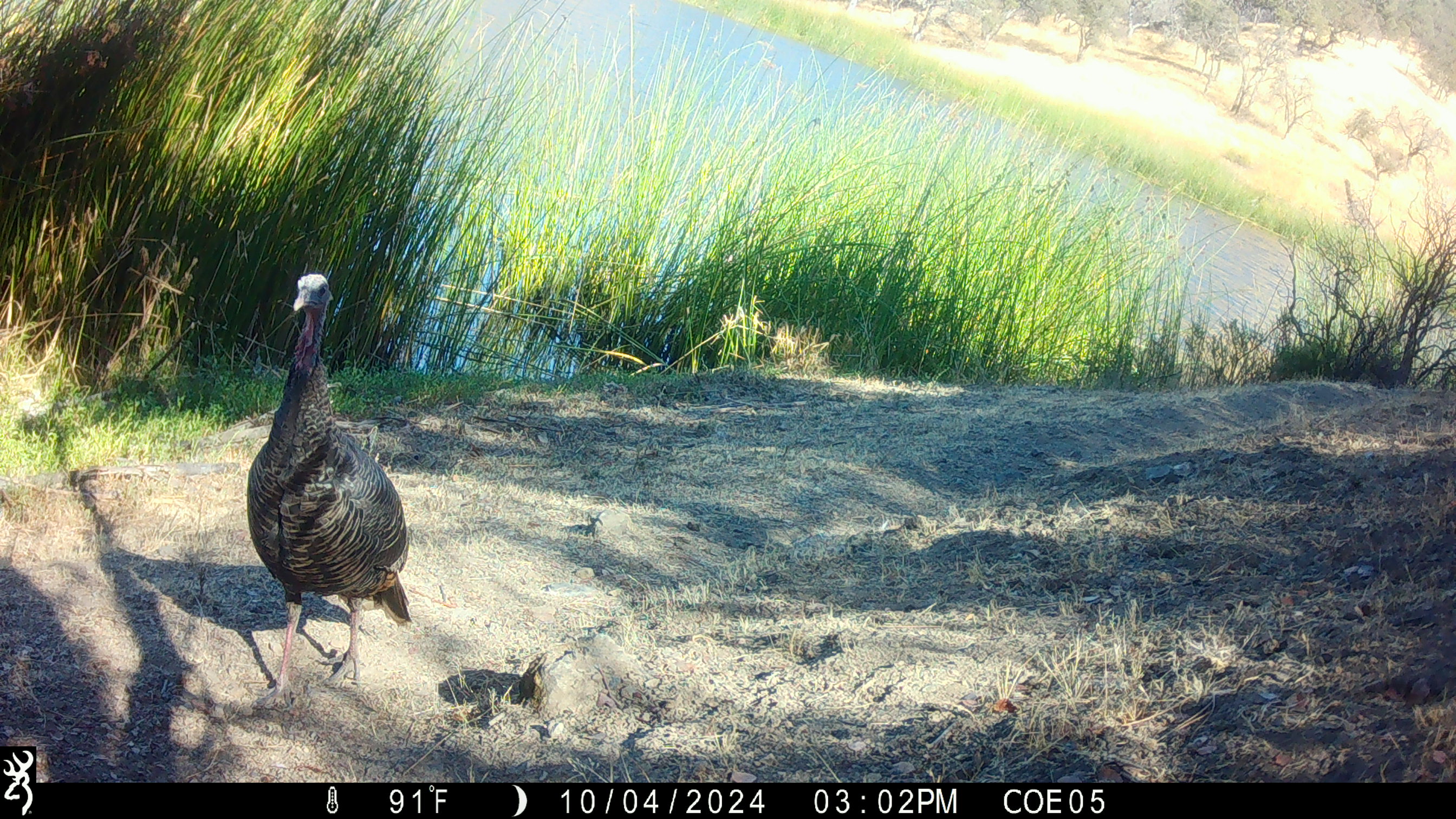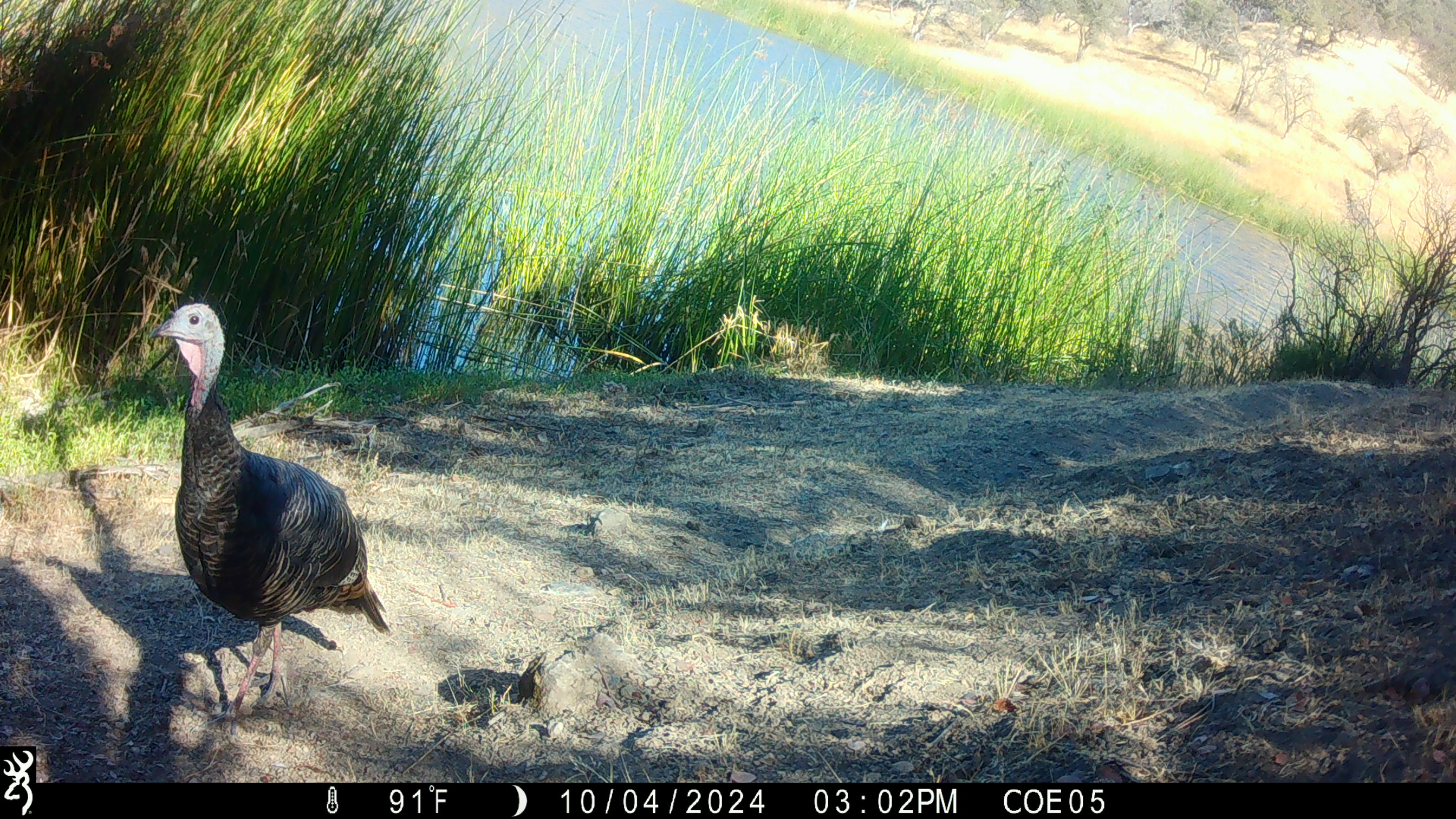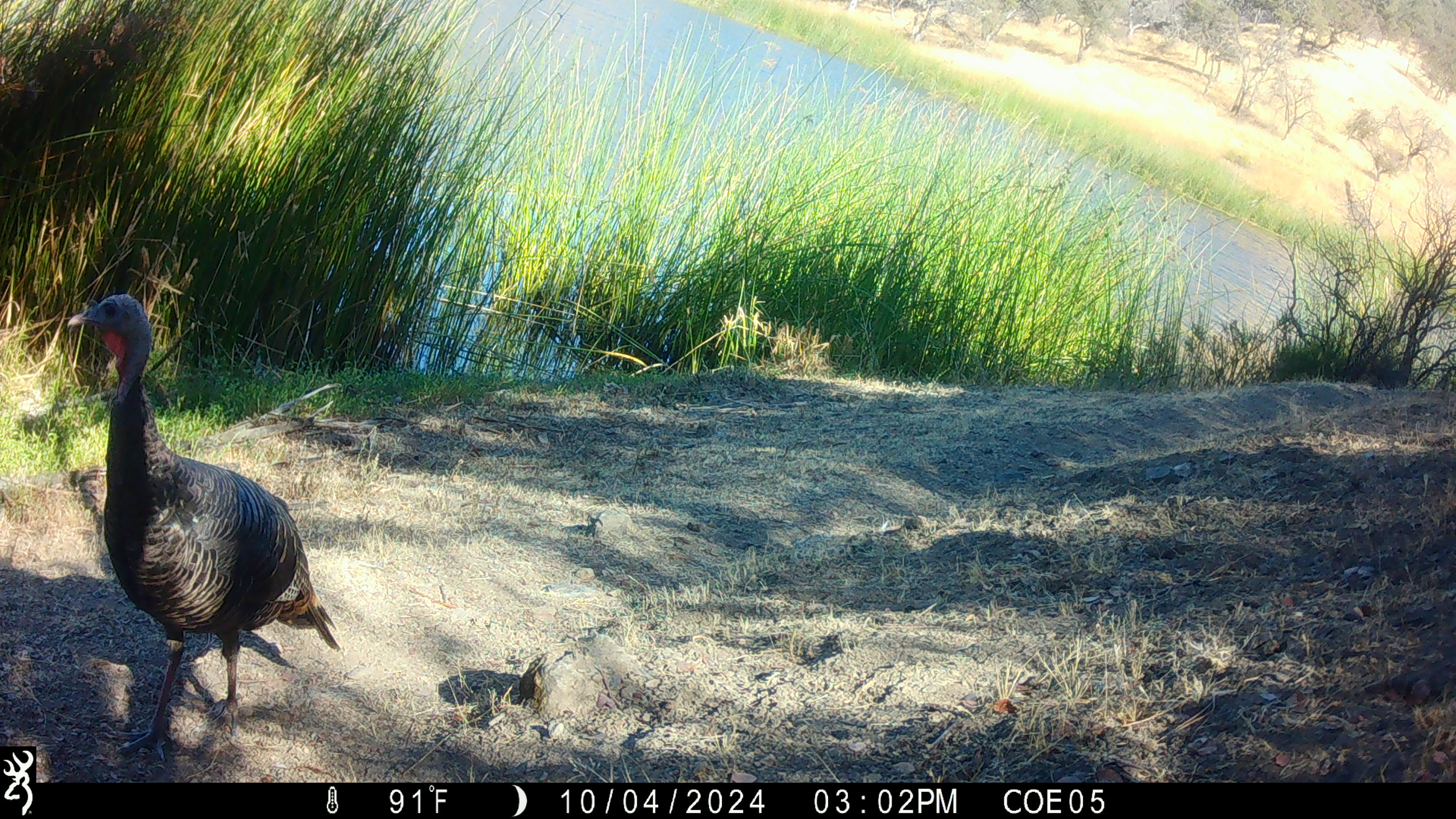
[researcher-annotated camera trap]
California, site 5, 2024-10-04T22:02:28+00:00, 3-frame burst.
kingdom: Animalia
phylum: Chordata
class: Aves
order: Galliformes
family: Phasianidae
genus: Meleagris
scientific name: Meleagris gallopavo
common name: turkey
Turkey (Meleagris gallopavo).